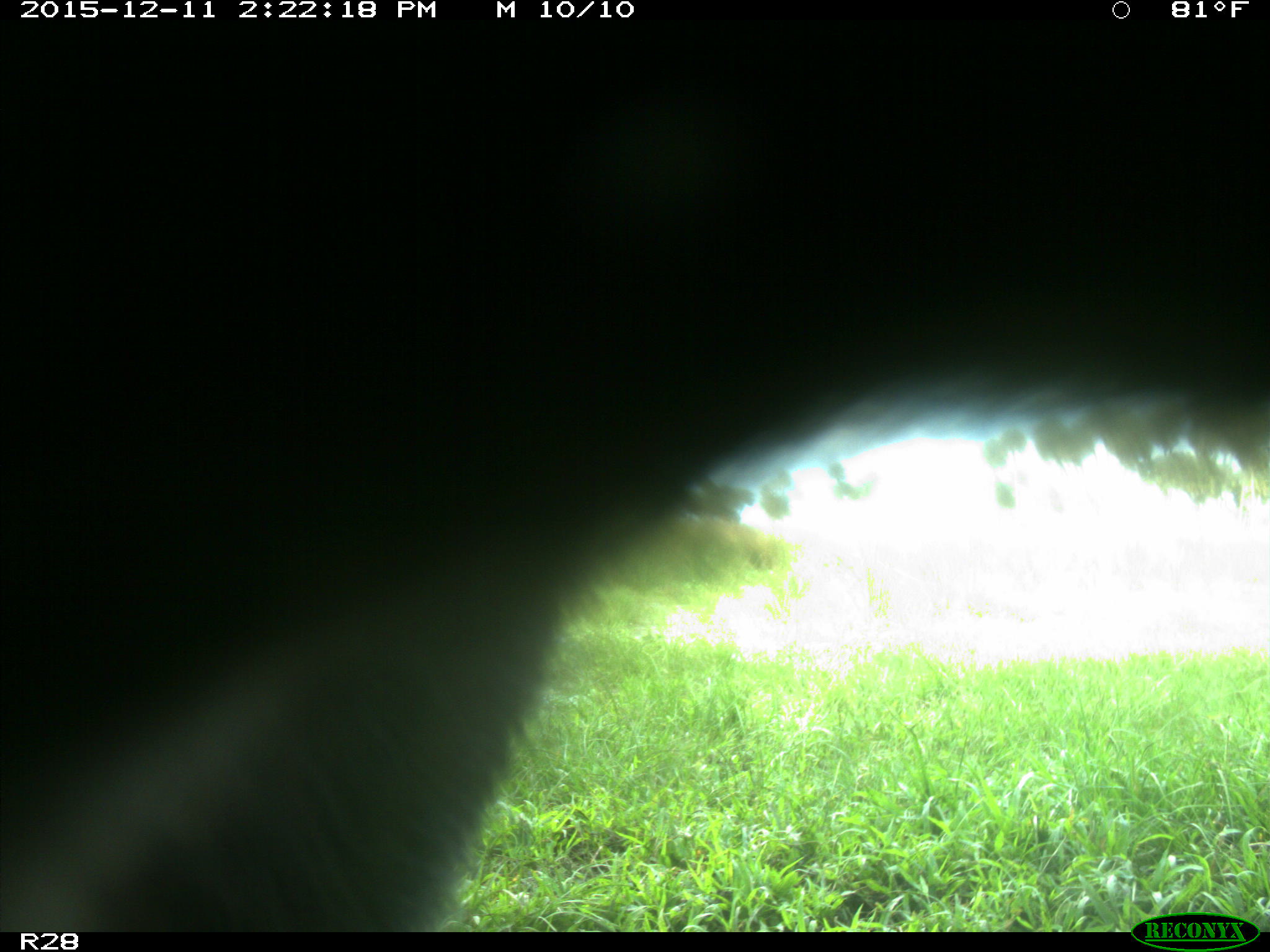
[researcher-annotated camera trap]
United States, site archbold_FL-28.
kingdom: Animalia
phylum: Chordata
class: Mammalia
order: Artiodactyla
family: Bovidae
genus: Bos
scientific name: Bos taurus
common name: domestic cow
Bos taurus (domestic cow).